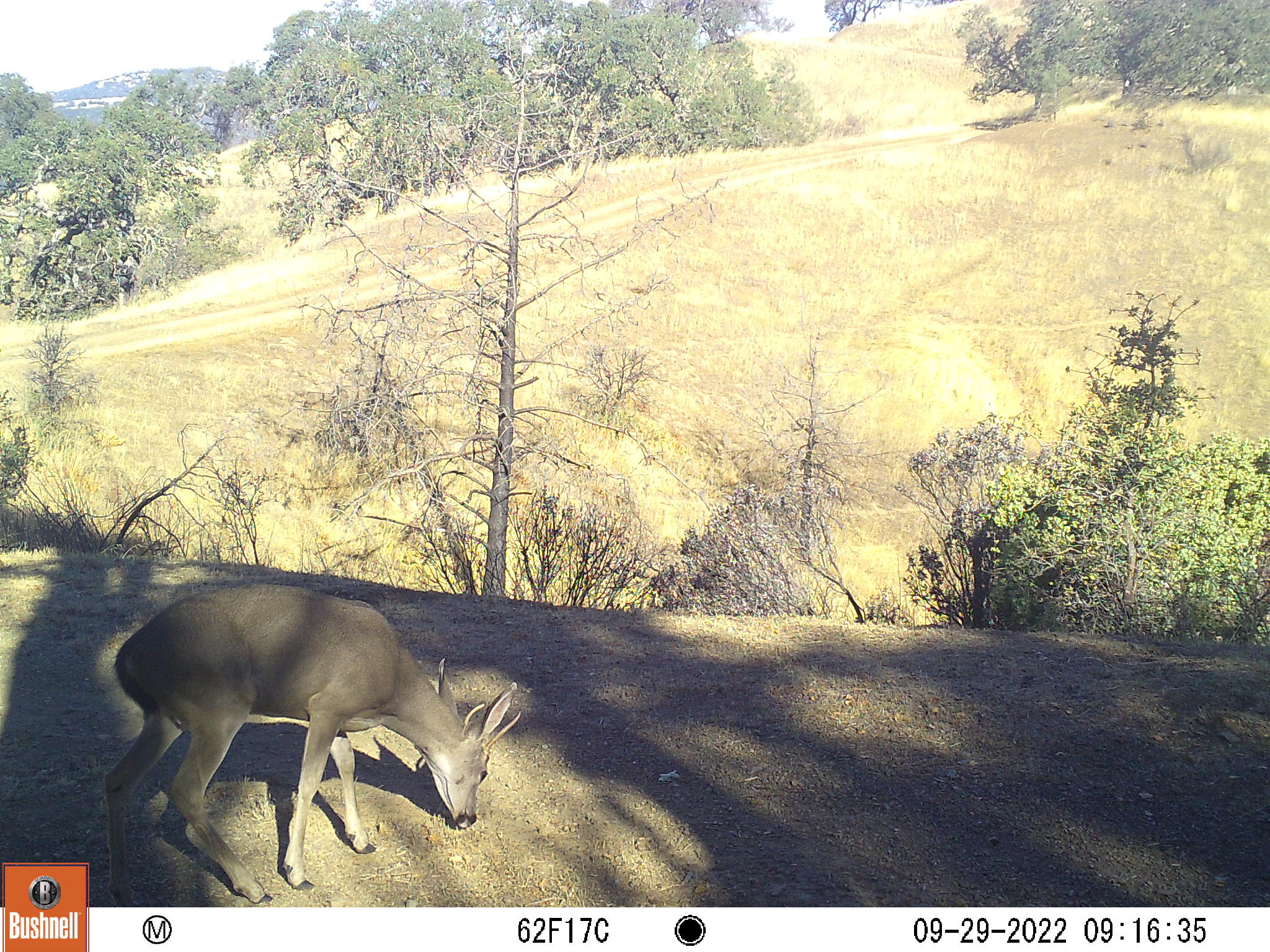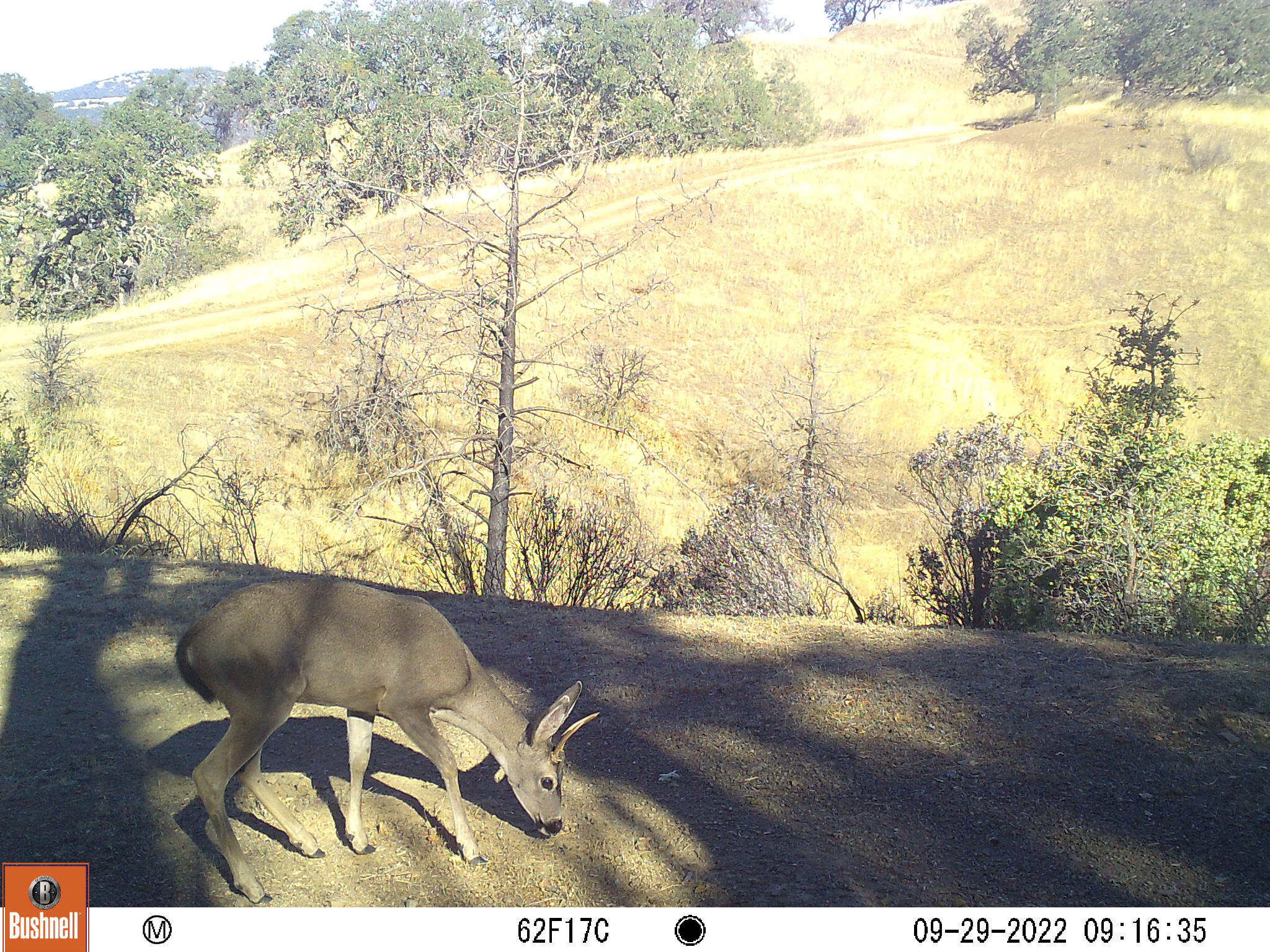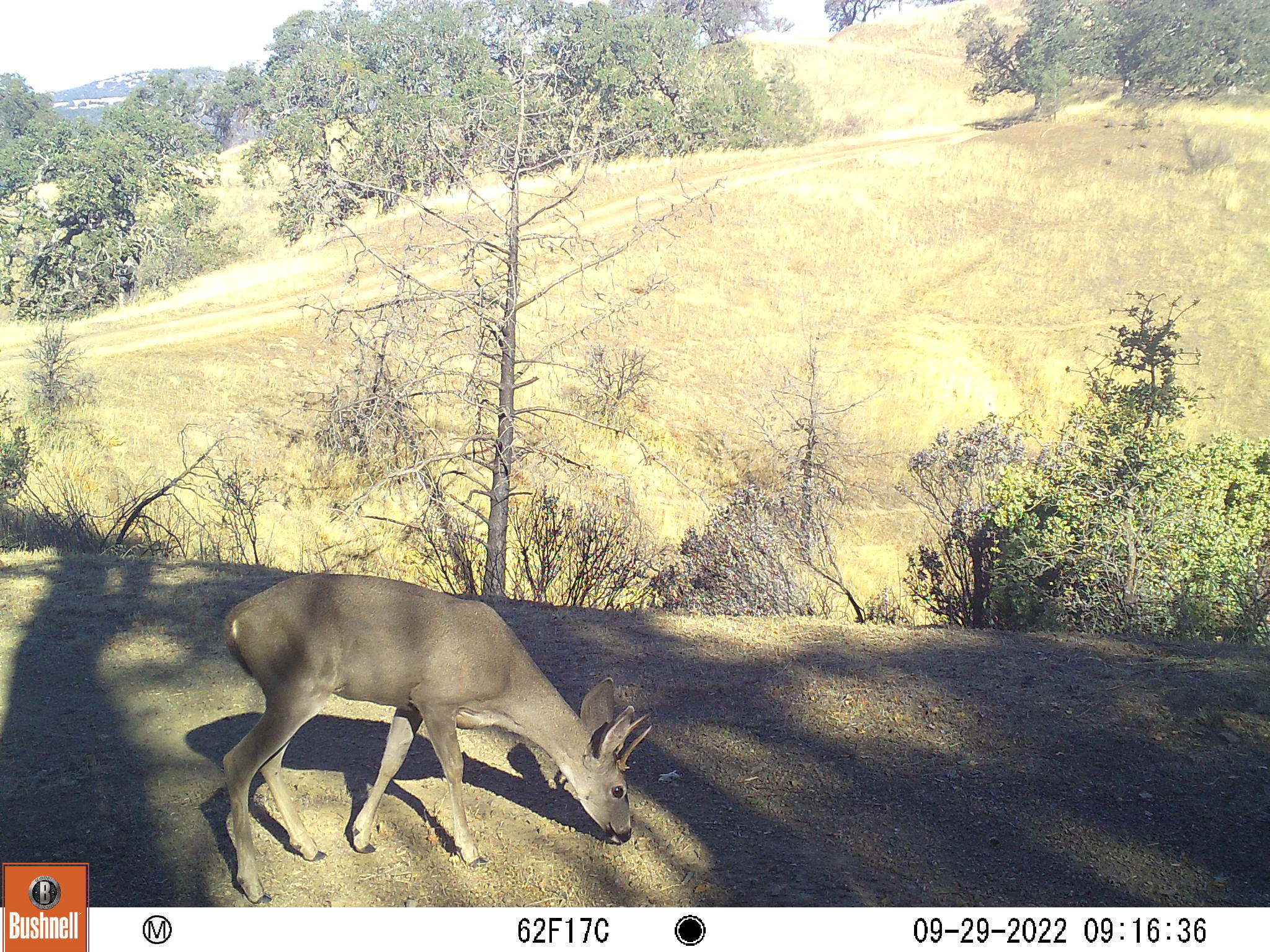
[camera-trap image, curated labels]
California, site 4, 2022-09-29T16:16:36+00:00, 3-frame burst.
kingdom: Animalia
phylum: Chordata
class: Mammalia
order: Artiodactyla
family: Cervidae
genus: Odocoileus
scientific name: Odocoileus hemionus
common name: mule deer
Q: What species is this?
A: Mule deer (Odocoileus hemionus).